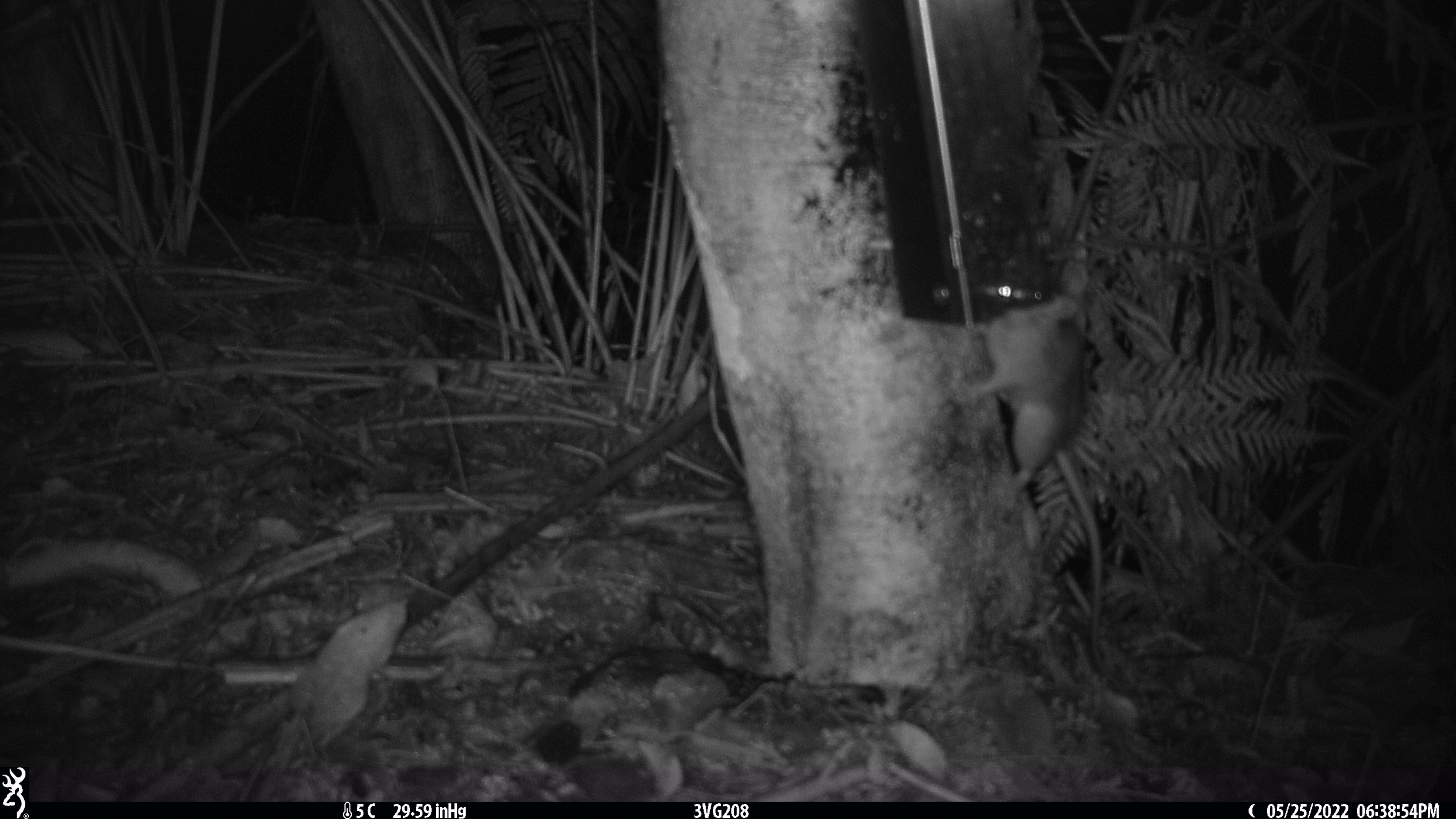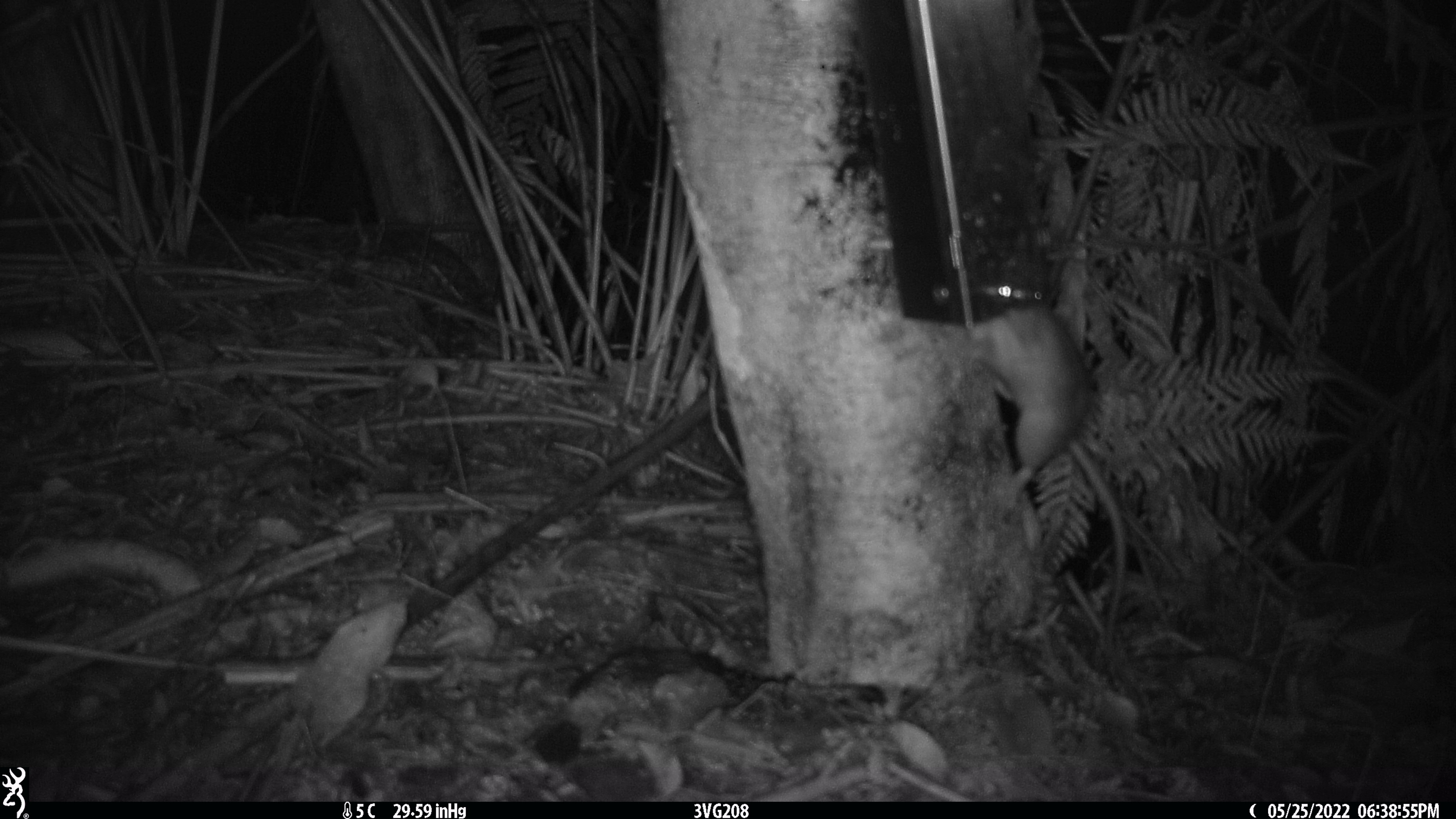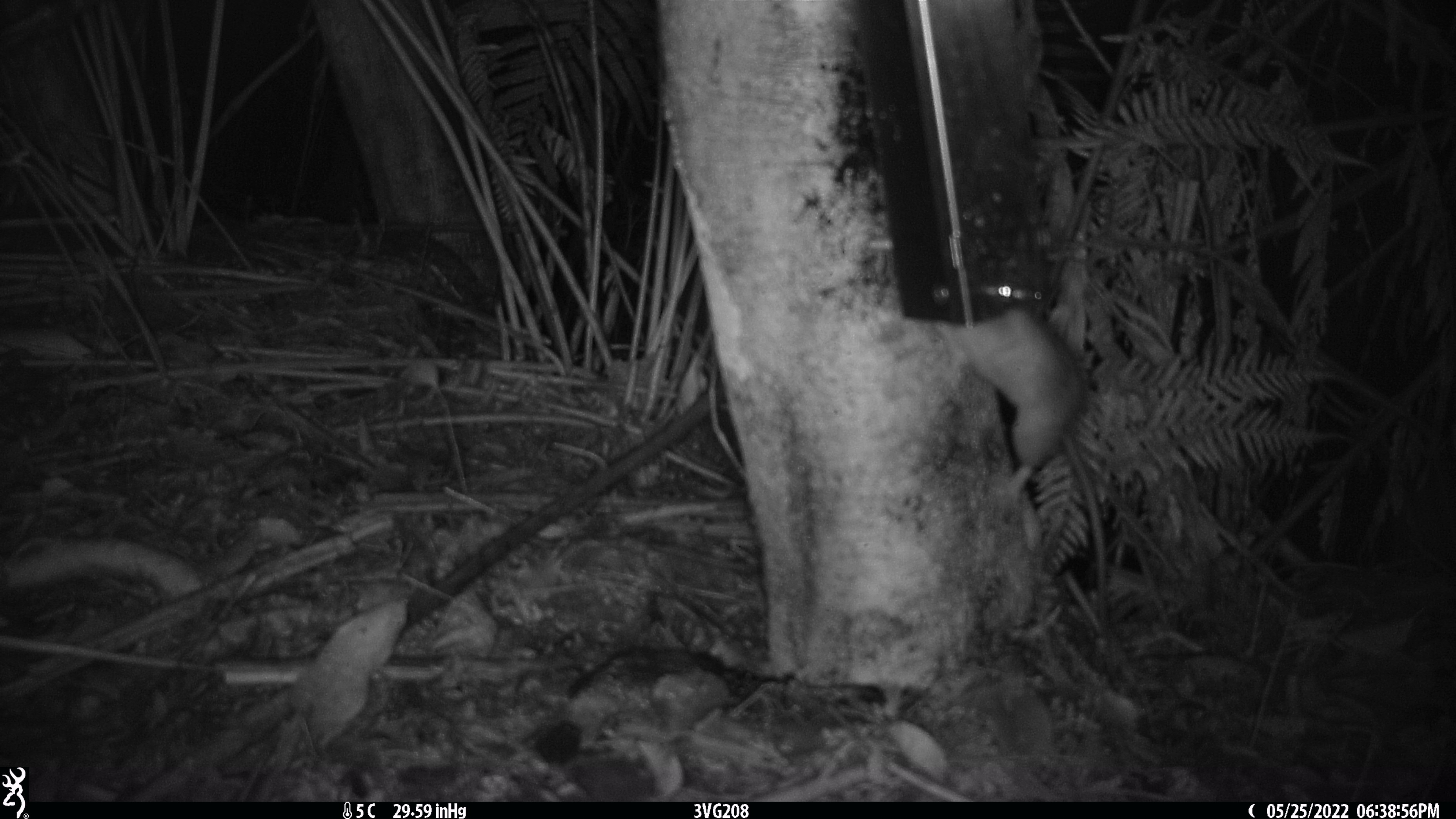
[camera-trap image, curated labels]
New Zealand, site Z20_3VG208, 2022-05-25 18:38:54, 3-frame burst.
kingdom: Animalia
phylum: Chordata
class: Mammalia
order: Rodentia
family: Muridae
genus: Rattus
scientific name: Rattus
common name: rat